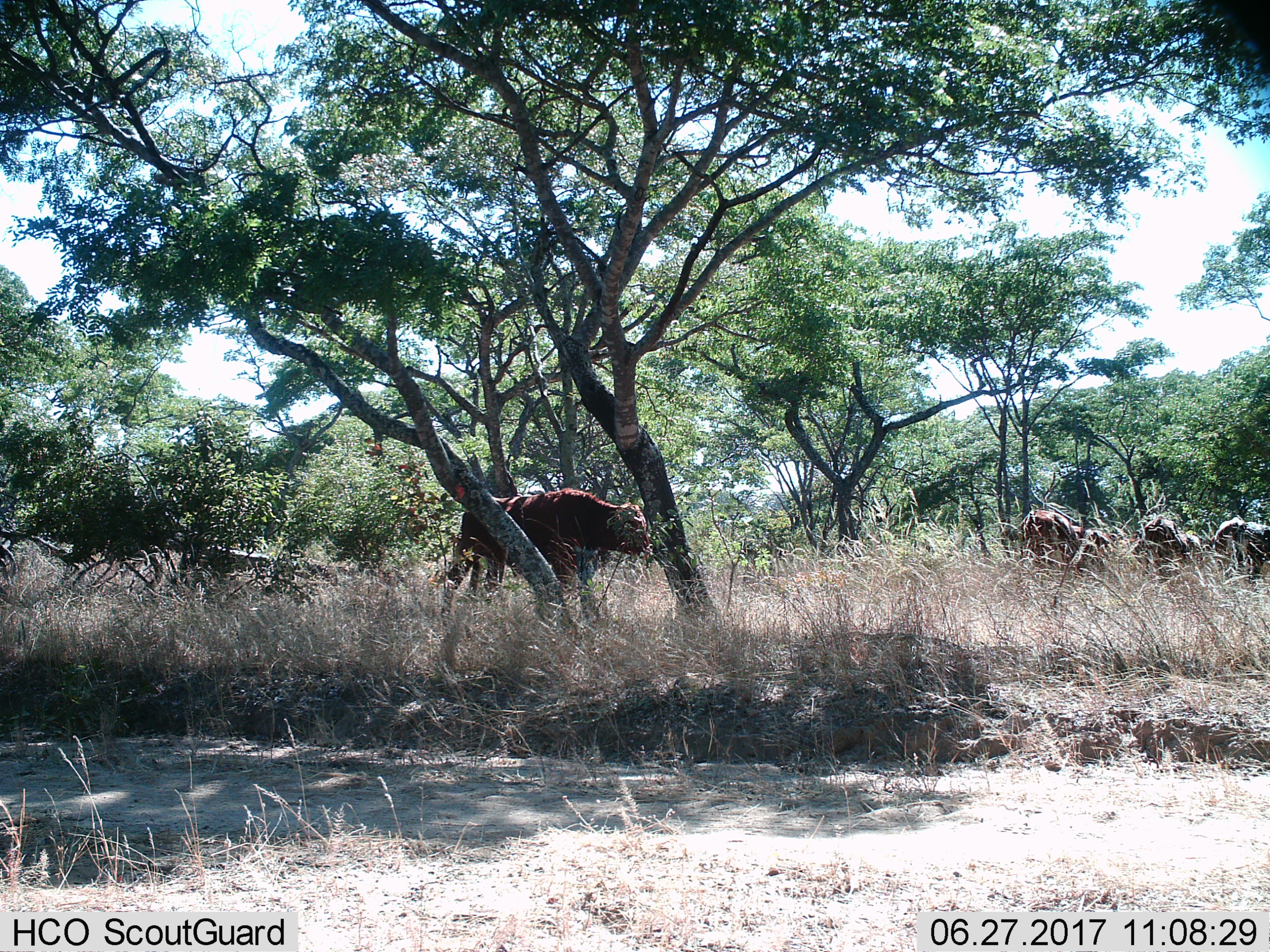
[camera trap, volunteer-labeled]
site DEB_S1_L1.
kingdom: Animalia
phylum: Chordata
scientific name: Vertebrata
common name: domestic animal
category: domesticanimal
Domesticanimal (domestic animal) (Vertebrata), count 7. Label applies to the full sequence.